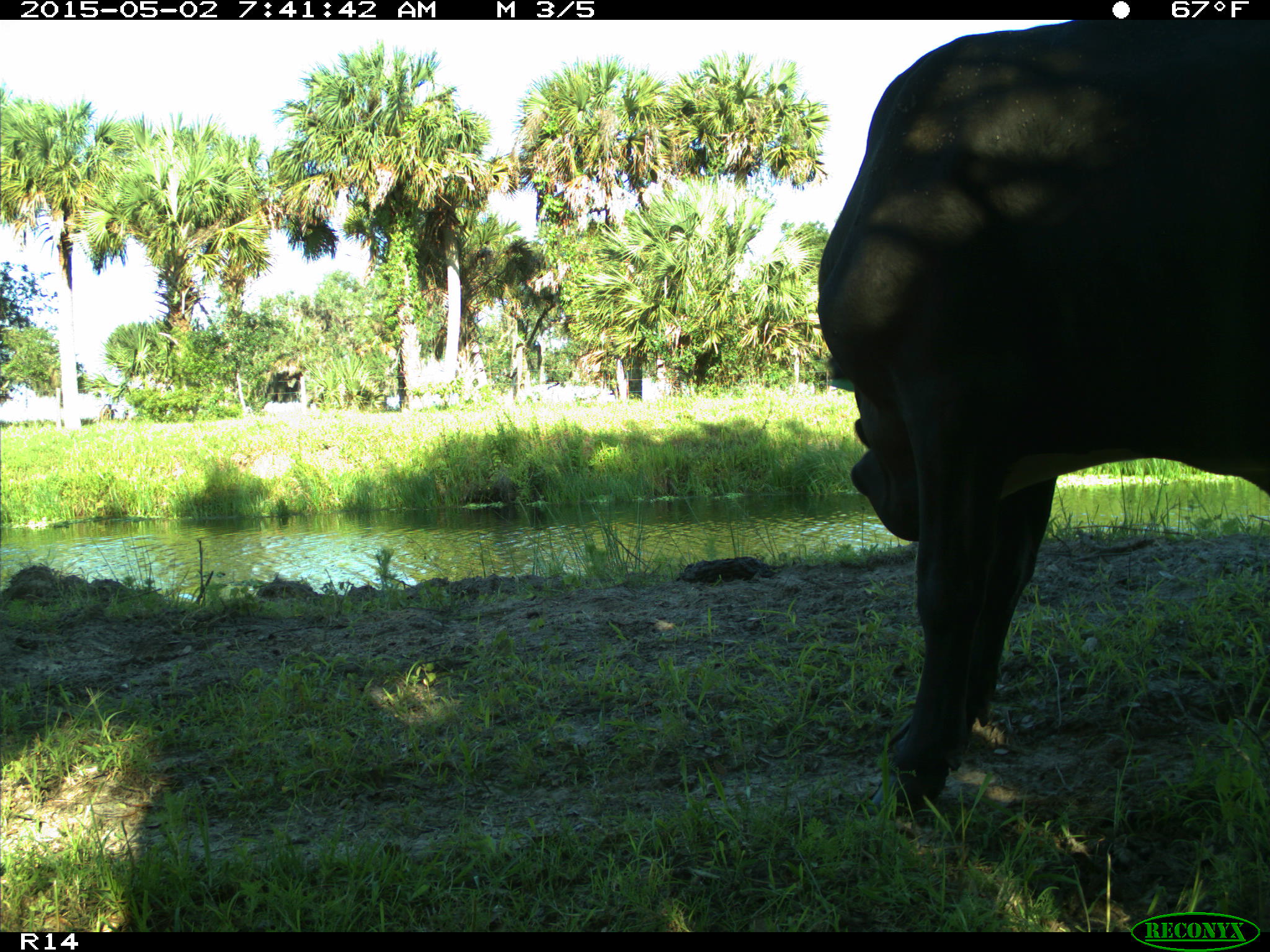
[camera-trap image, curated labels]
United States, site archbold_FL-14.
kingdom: Animalia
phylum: Chordata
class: Mammalia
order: Artiodactyla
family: Bovidae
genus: Bos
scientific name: Bos taurus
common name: domestic cow